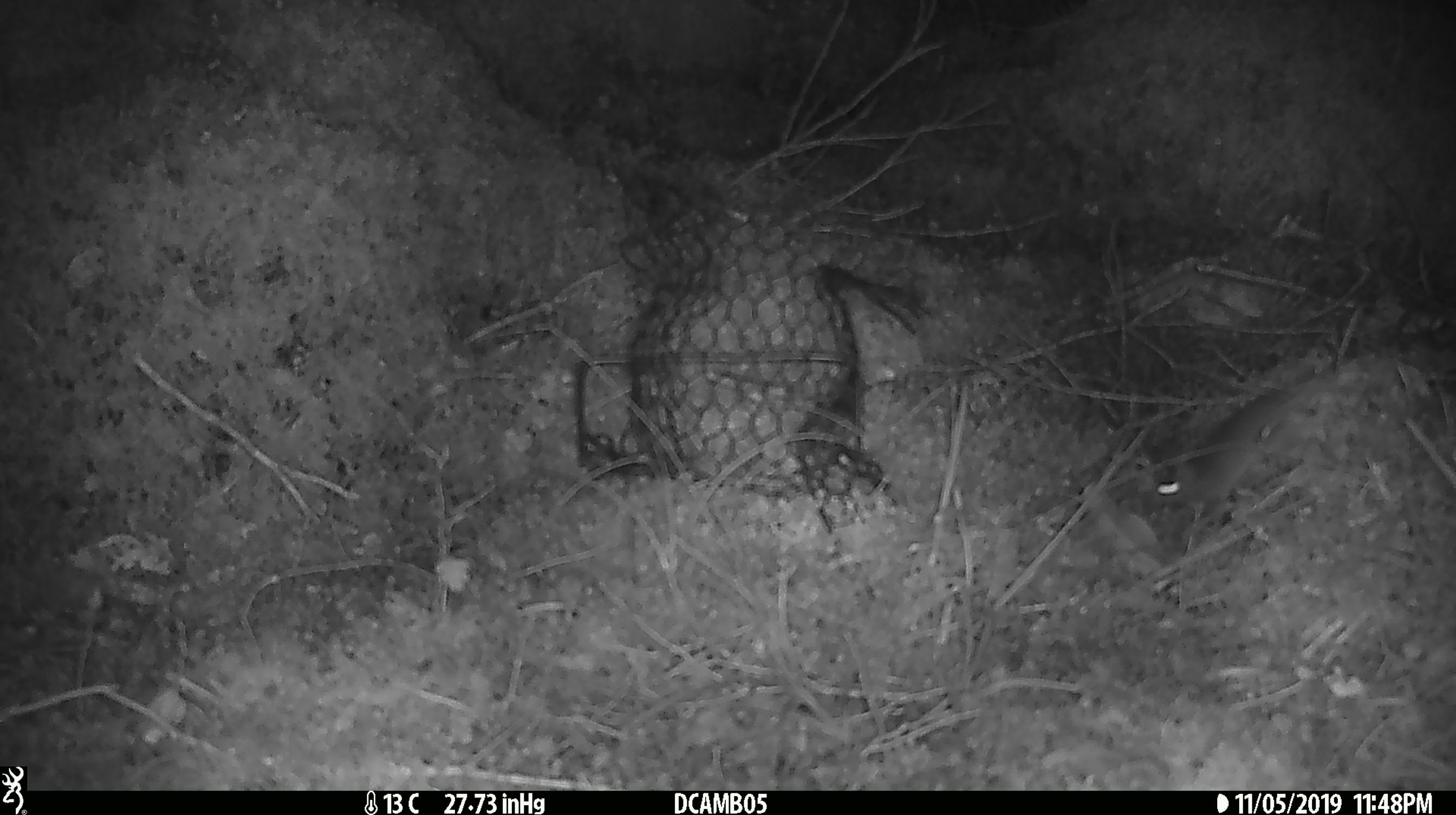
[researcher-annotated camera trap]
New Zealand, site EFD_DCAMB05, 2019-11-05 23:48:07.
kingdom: Animalia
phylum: Chordata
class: Mammalia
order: Rodentia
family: Muridae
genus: Mus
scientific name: Mus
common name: mouse